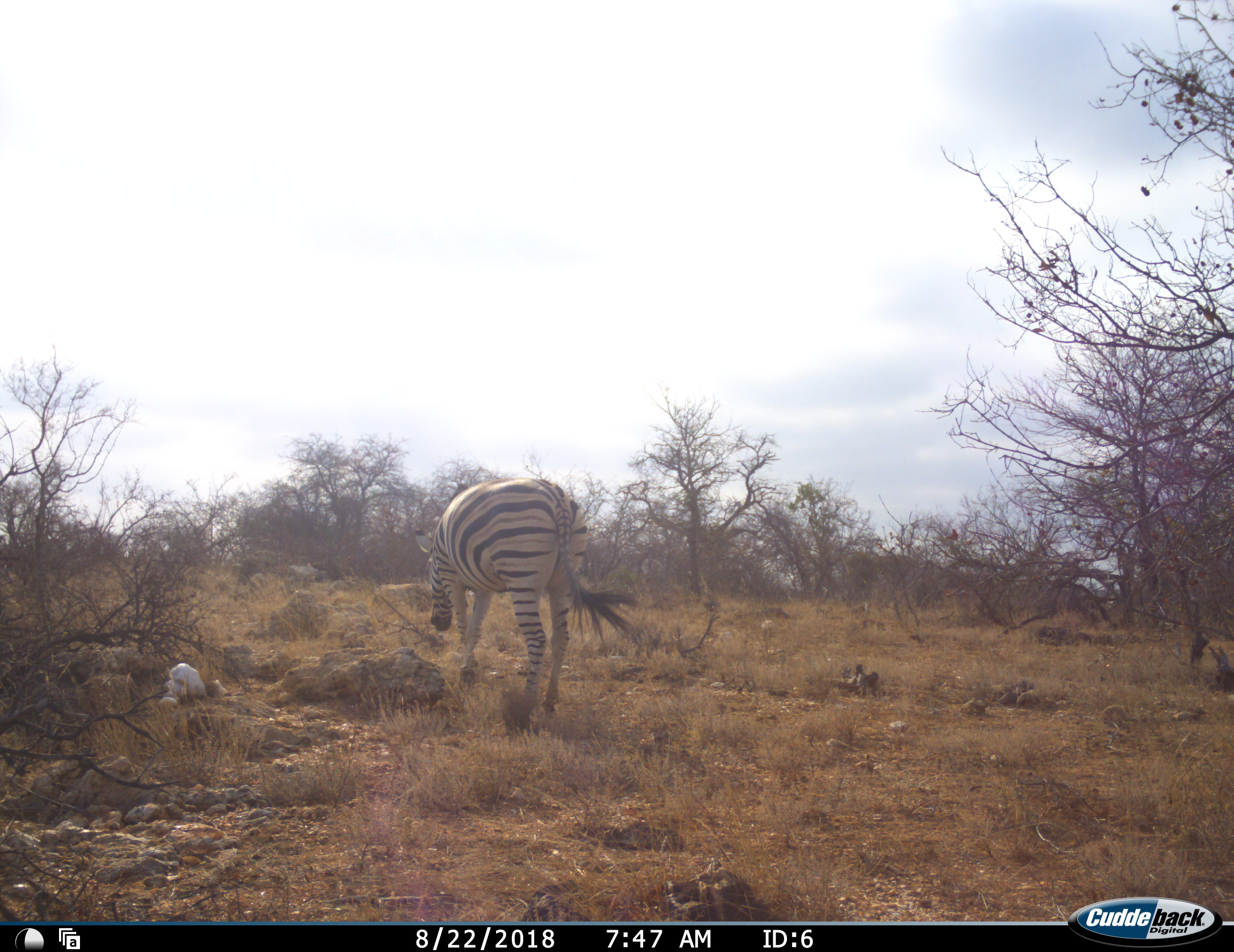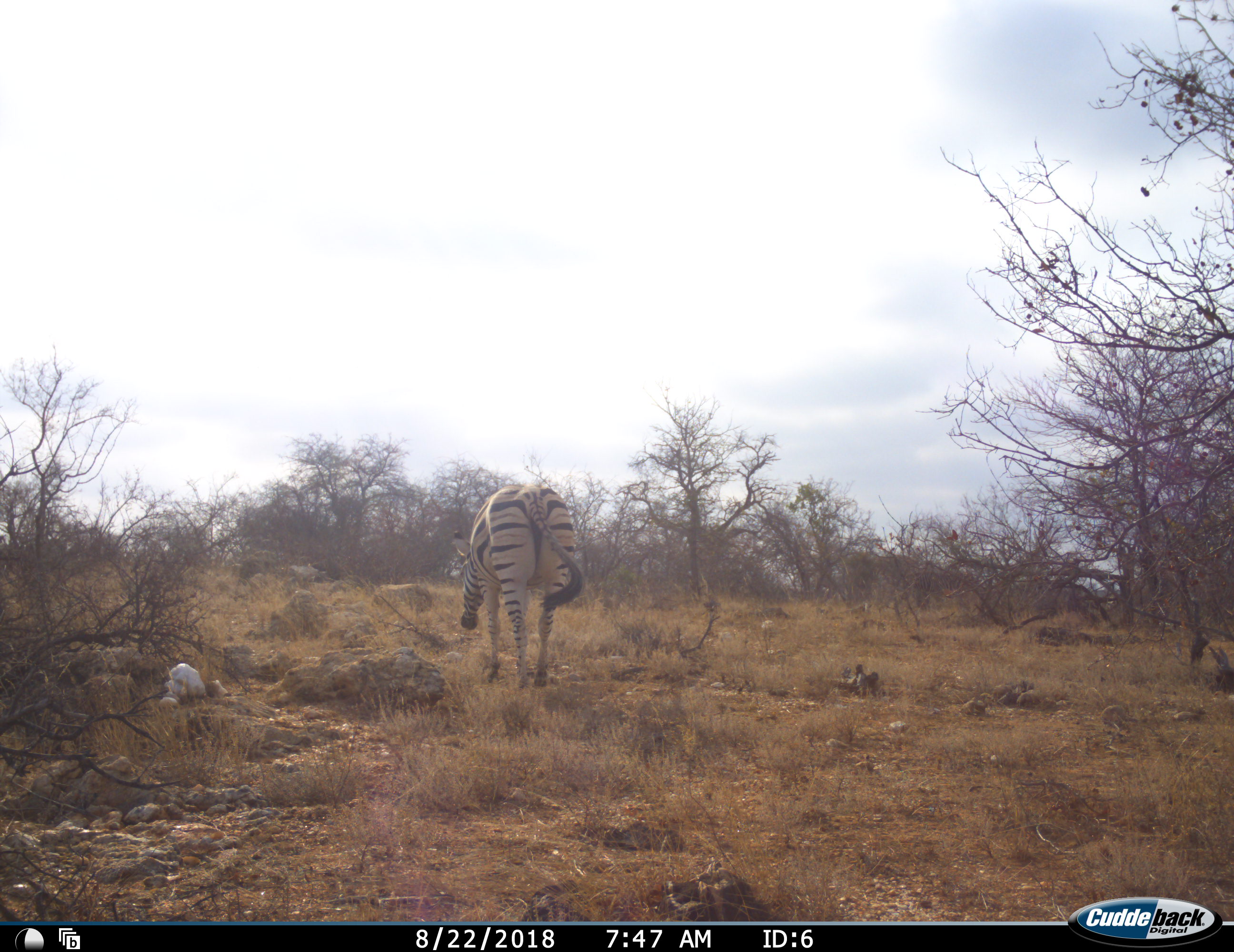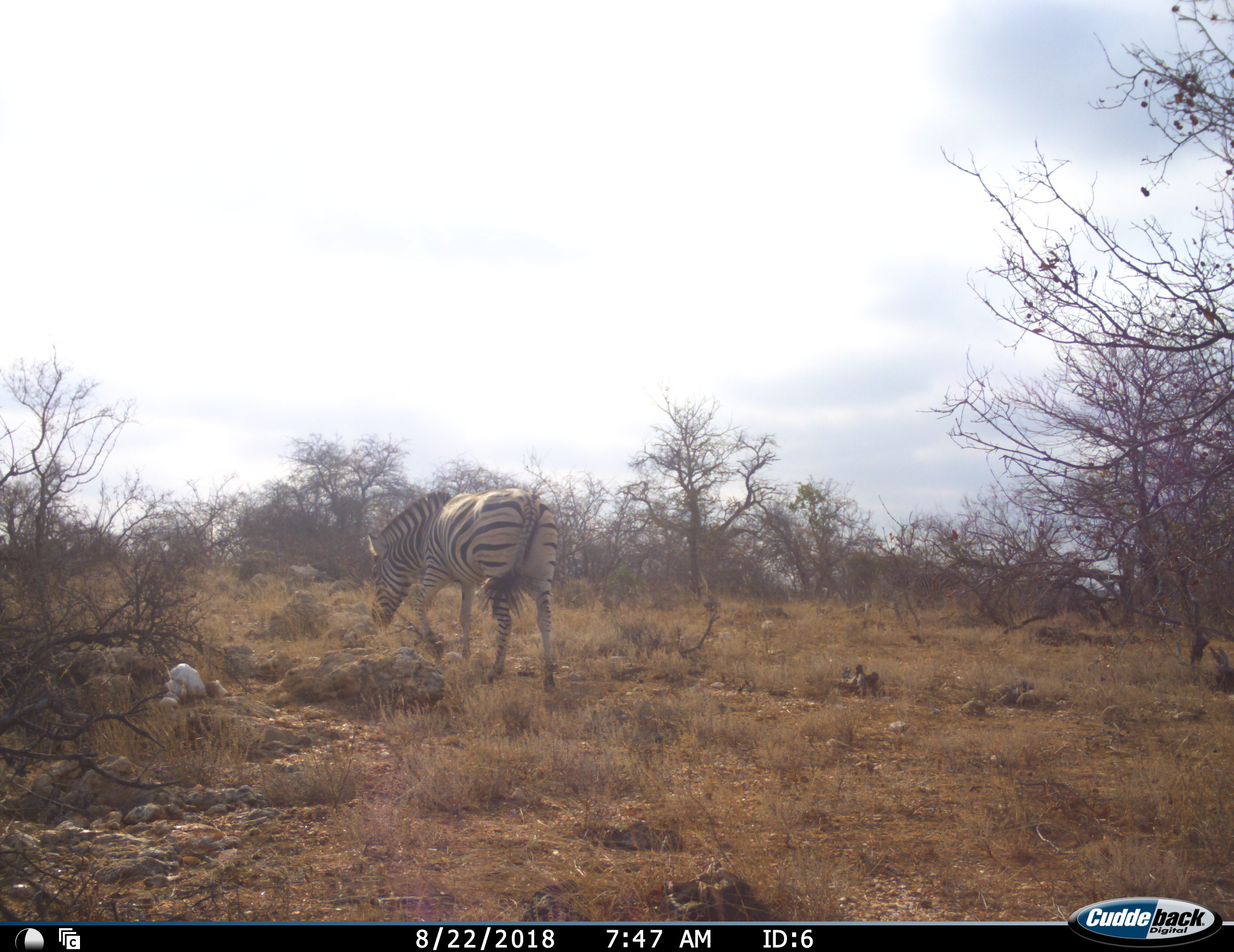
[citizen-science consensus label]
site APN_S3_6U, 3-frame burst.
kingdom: Animalia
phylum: Chordata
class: Mammalia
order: Perissodactyla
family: Equidae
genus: Equus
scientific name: Equus quagga burchellii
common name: burchell's zebra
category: zebraburchells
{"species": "zebraburchells (burchell's zebra) (Equus quagga burchellii)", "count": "1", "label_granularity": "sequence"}